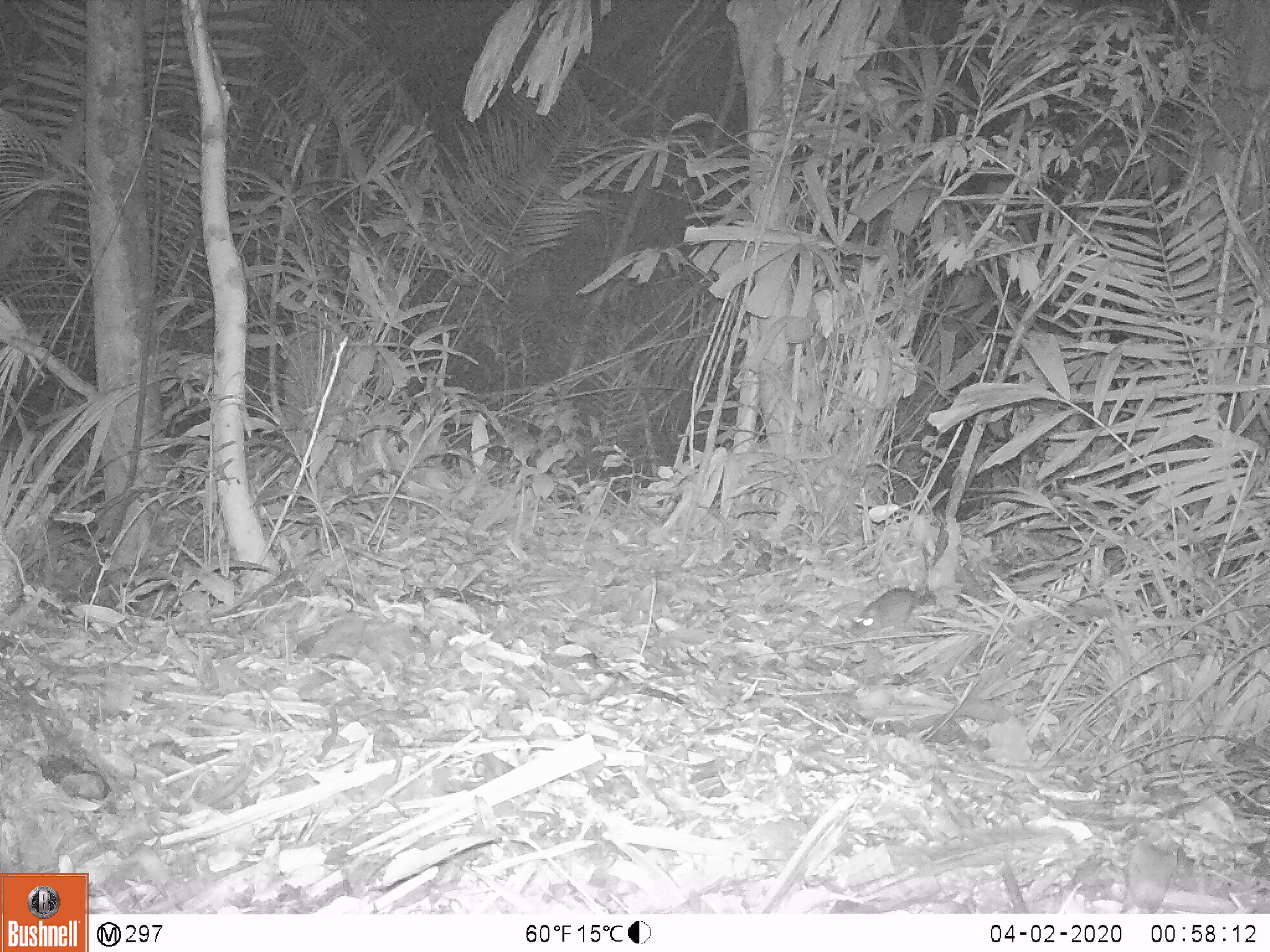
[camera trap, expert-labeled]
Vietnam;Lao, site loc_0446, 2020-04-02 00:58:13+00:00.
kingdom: Animalia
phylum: Chordata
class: Mammalia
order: Rodentia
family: Muridae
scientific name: Muridae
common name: old-world mice and rats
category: unidentified murid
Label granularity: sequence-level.